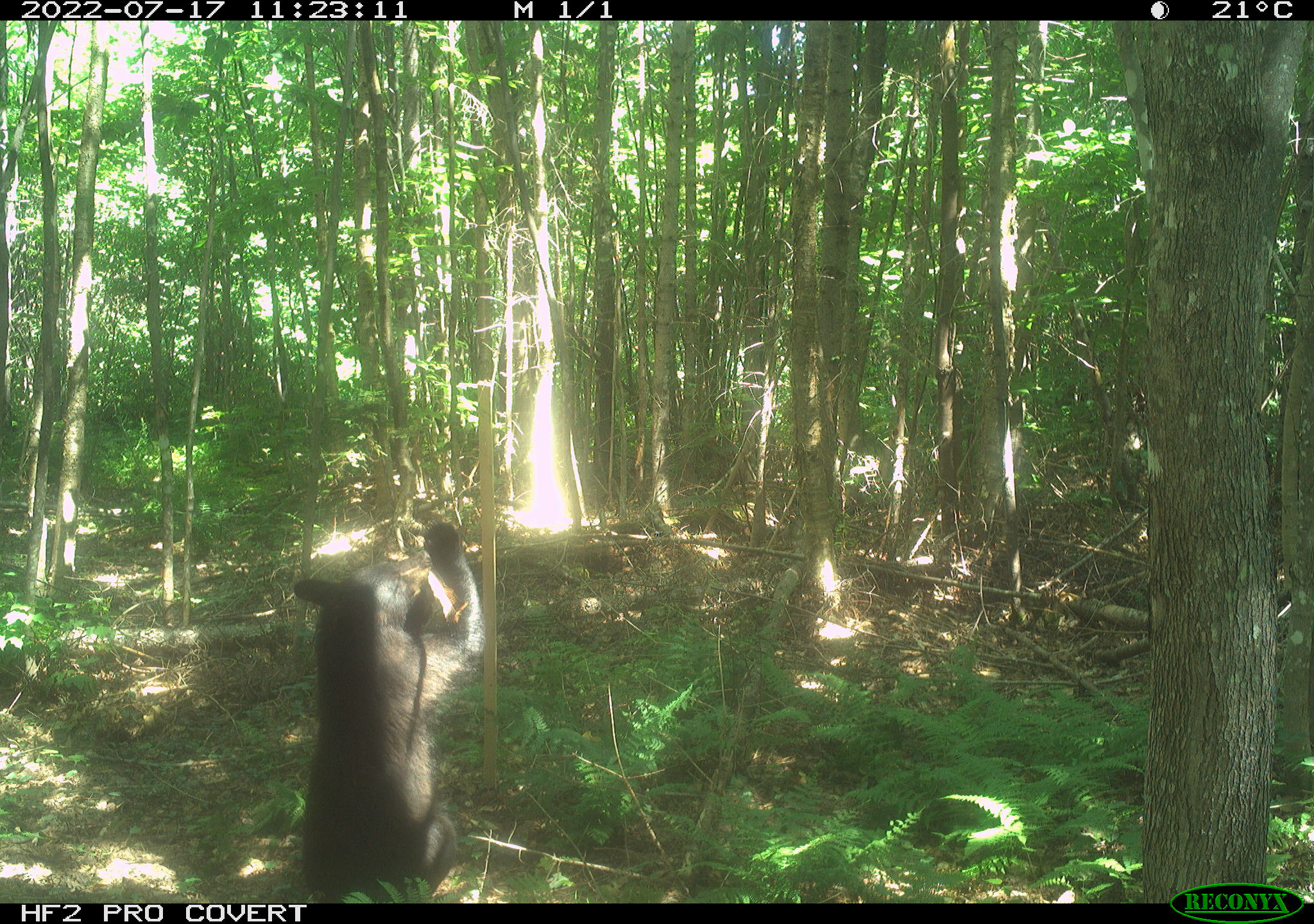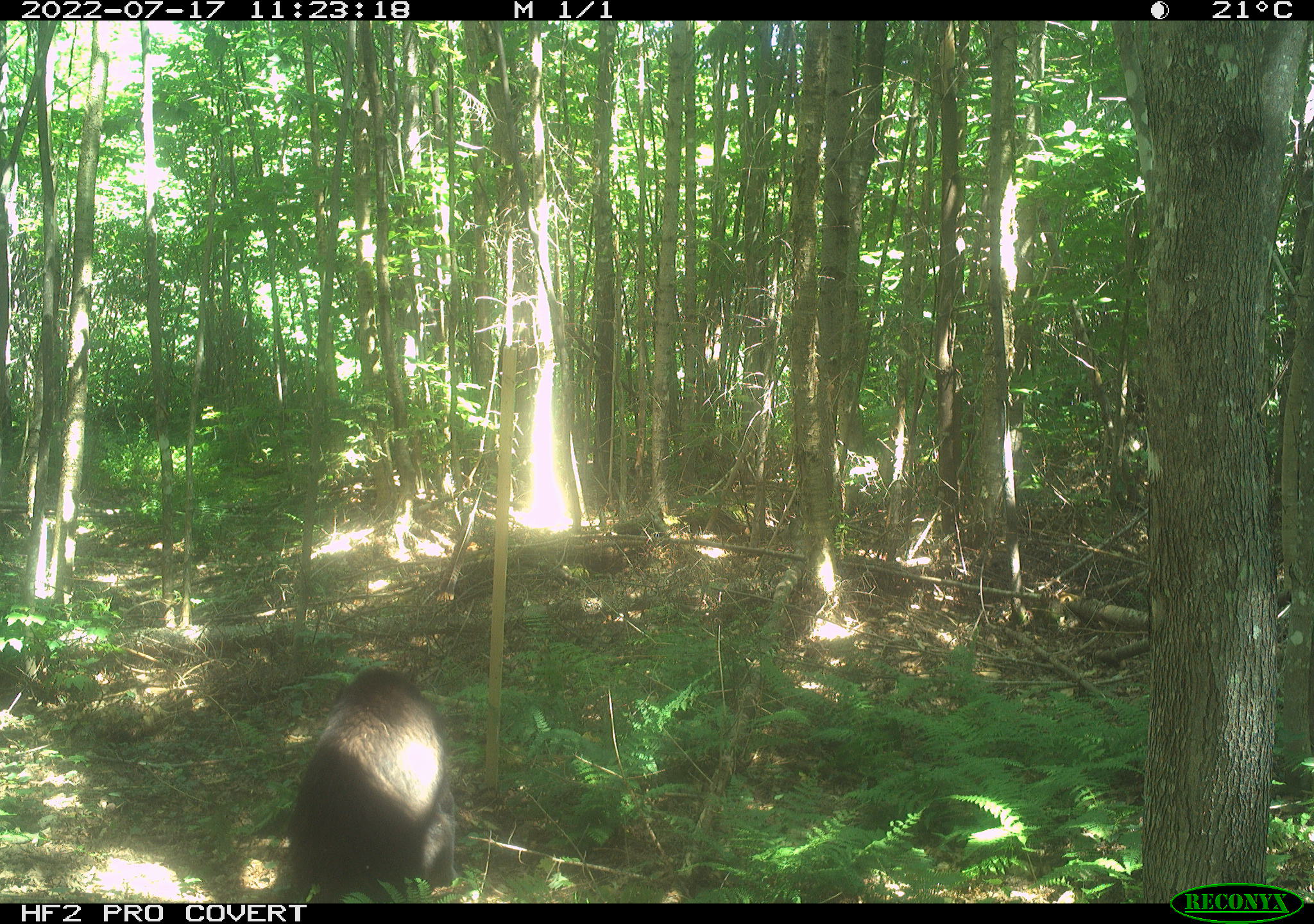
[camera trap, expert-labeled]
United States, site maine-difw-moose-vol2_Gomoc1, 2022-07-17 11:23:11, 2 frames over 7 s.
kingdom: Animalia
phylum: Chordata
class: Mammalia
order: Carnivora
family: Ursidae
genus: Ursus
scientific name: Ursus americanus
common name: black bear